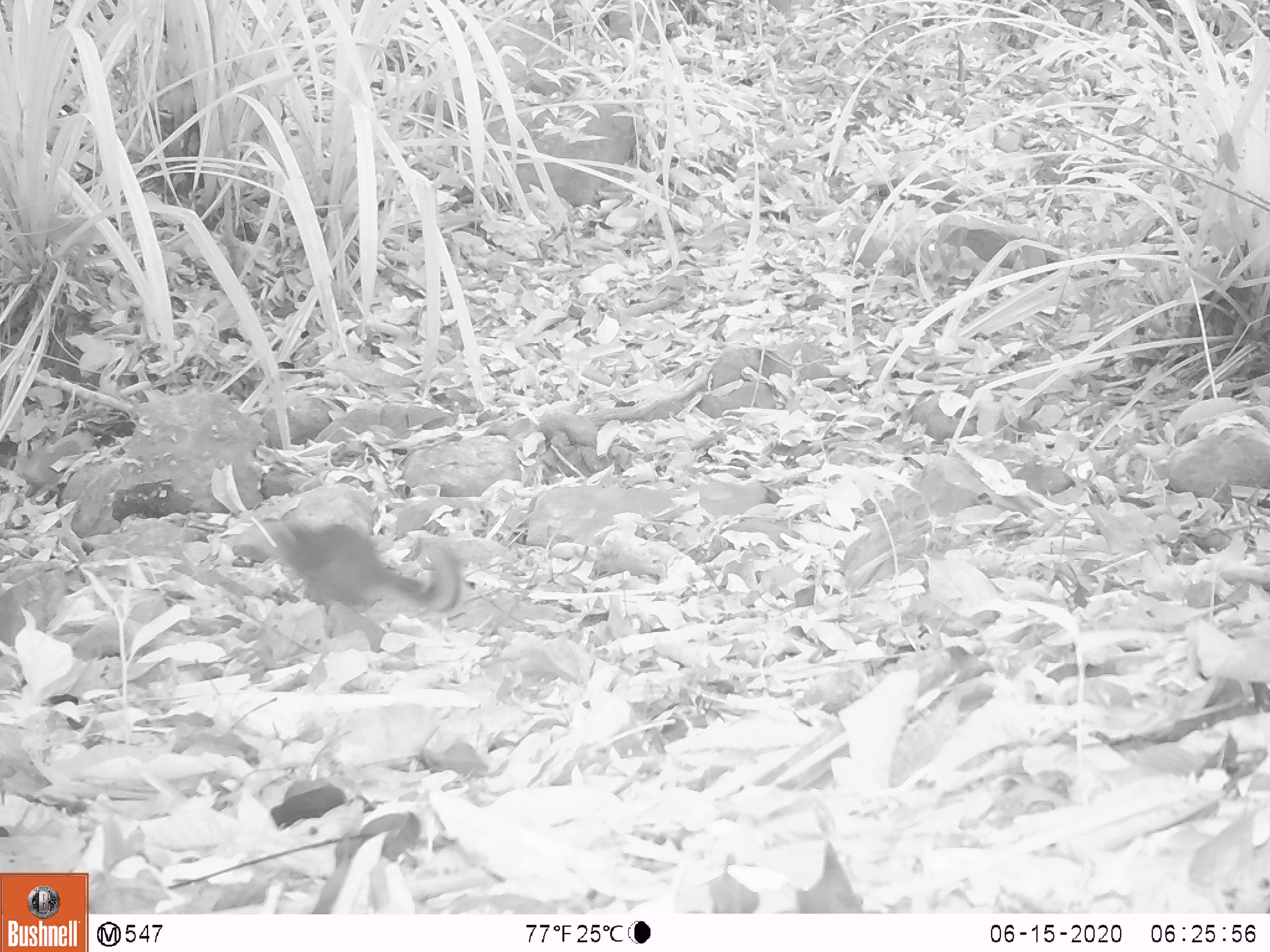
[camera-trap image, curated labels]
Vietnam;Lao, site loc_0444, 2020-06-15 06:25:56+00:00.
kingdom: Animalia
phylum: Chordata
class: Mammalia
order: Rodentia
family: Sciuridae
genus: Dremomys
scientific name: Dremomys rufigenis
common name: red-cheeked squirrel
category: red cheeked squirrel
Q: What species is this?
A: Red cheeked squirrel (red-cheeked squirrel) (Dremomys rufigenis).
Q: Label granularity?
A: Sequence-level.